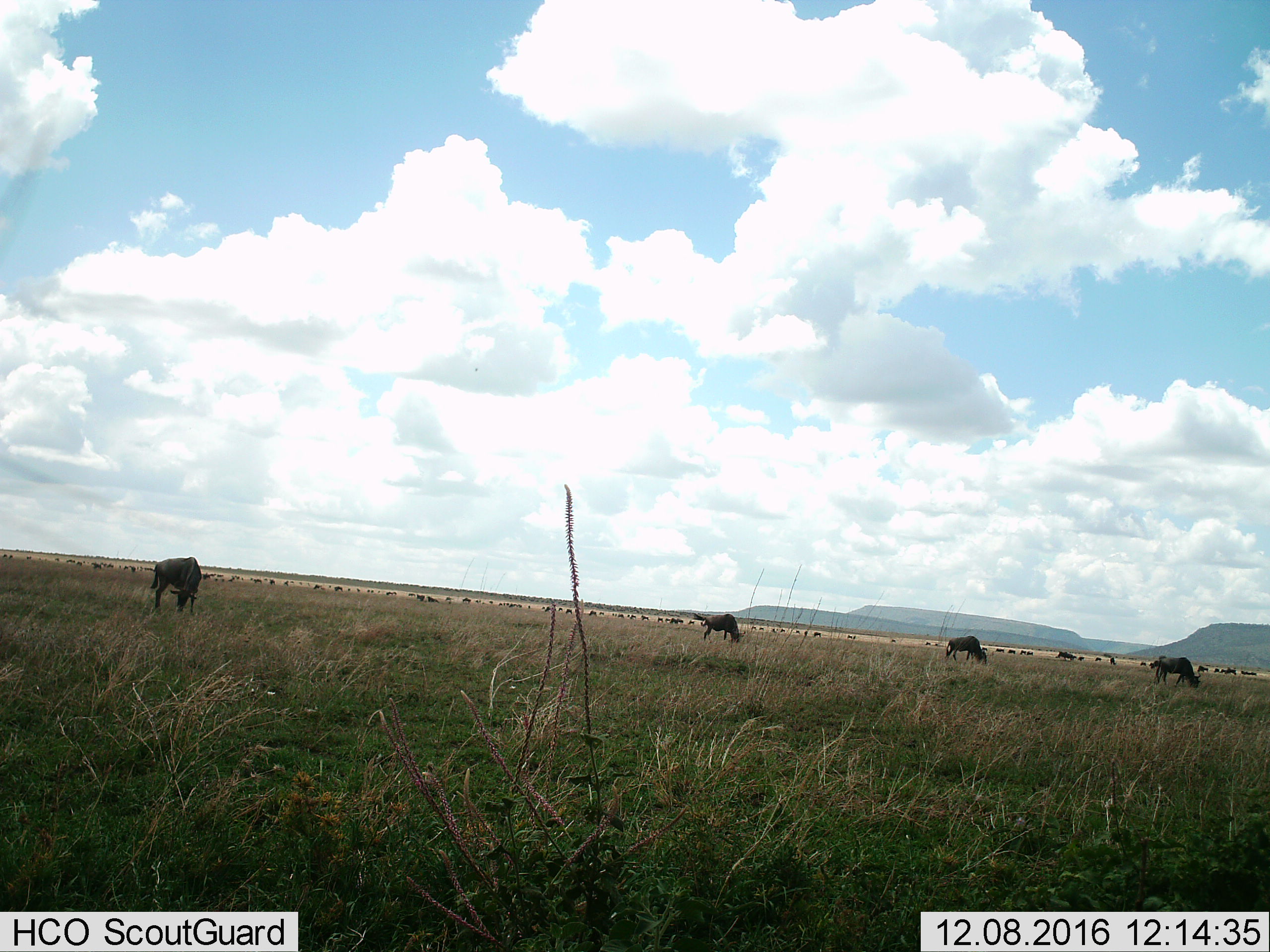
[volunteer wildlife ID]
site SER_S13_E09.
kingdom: Animalia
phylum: Chordata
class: Mammalia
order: Artiodactyla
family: Bovidae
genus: Connochaetes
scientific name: Connochaetes taurinus taurinus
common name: blue wildebeest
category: wildebeestblue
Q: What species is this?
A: Wildebeestblue (blue wildebeest) (Connochaetes taurinus taurinus).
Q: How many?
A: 51+.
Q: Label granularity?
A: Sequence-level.